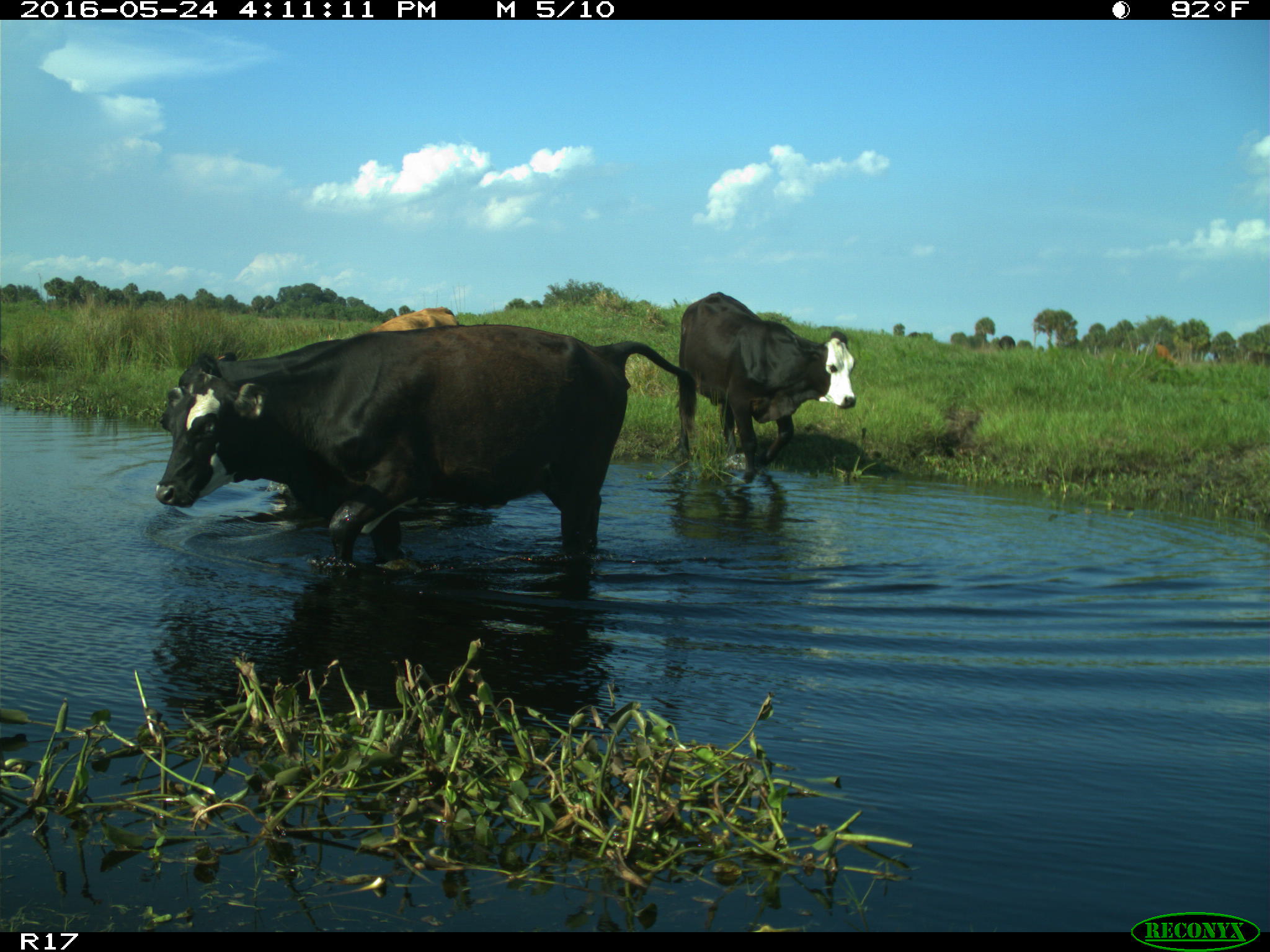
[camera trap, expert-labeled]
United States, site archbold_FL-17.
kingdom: Animalia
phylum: Chordata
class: Mammalia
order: Artiodactyla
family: Bovidae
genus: Bos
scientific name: Bos taurus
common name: domestic cow